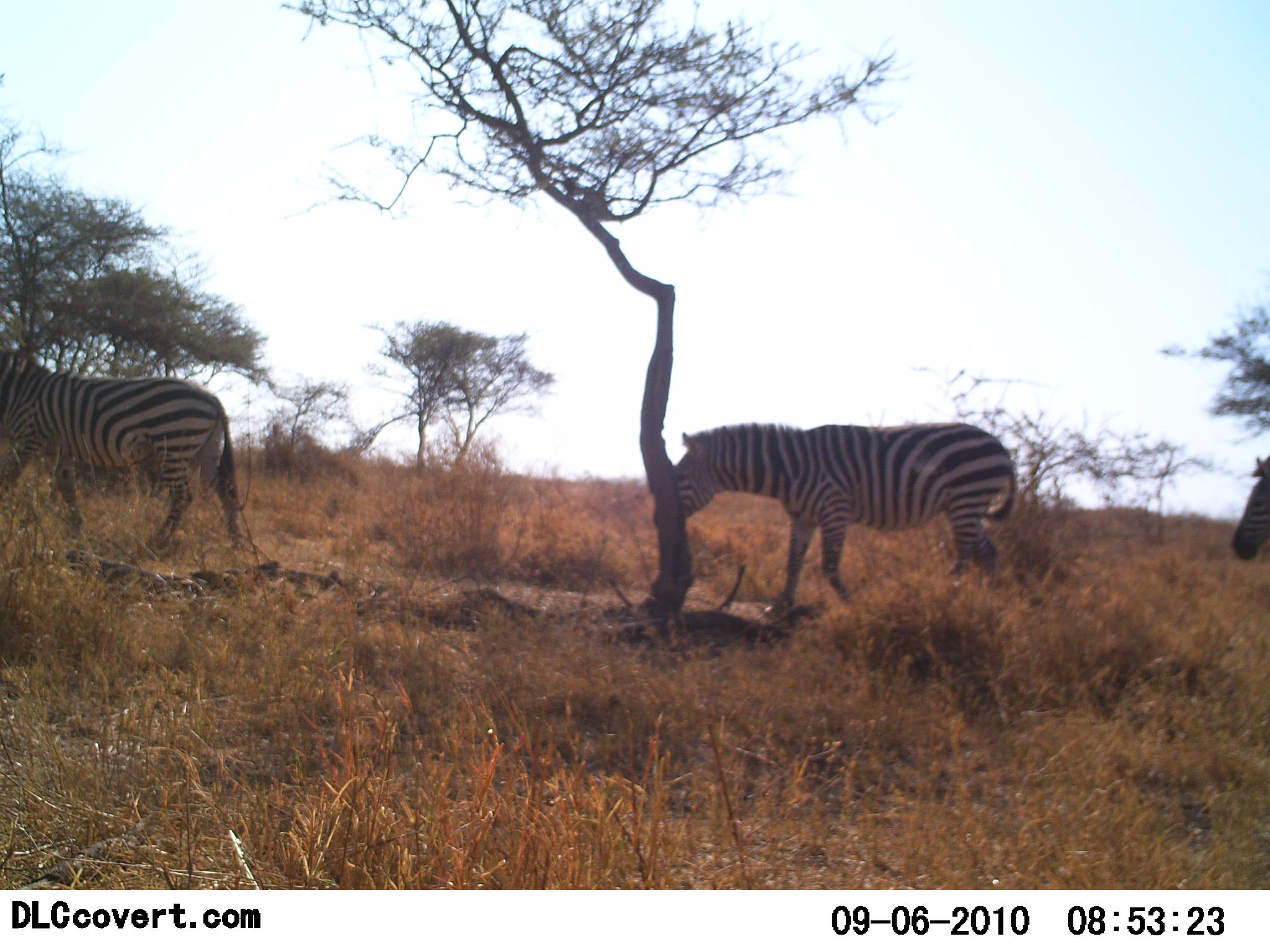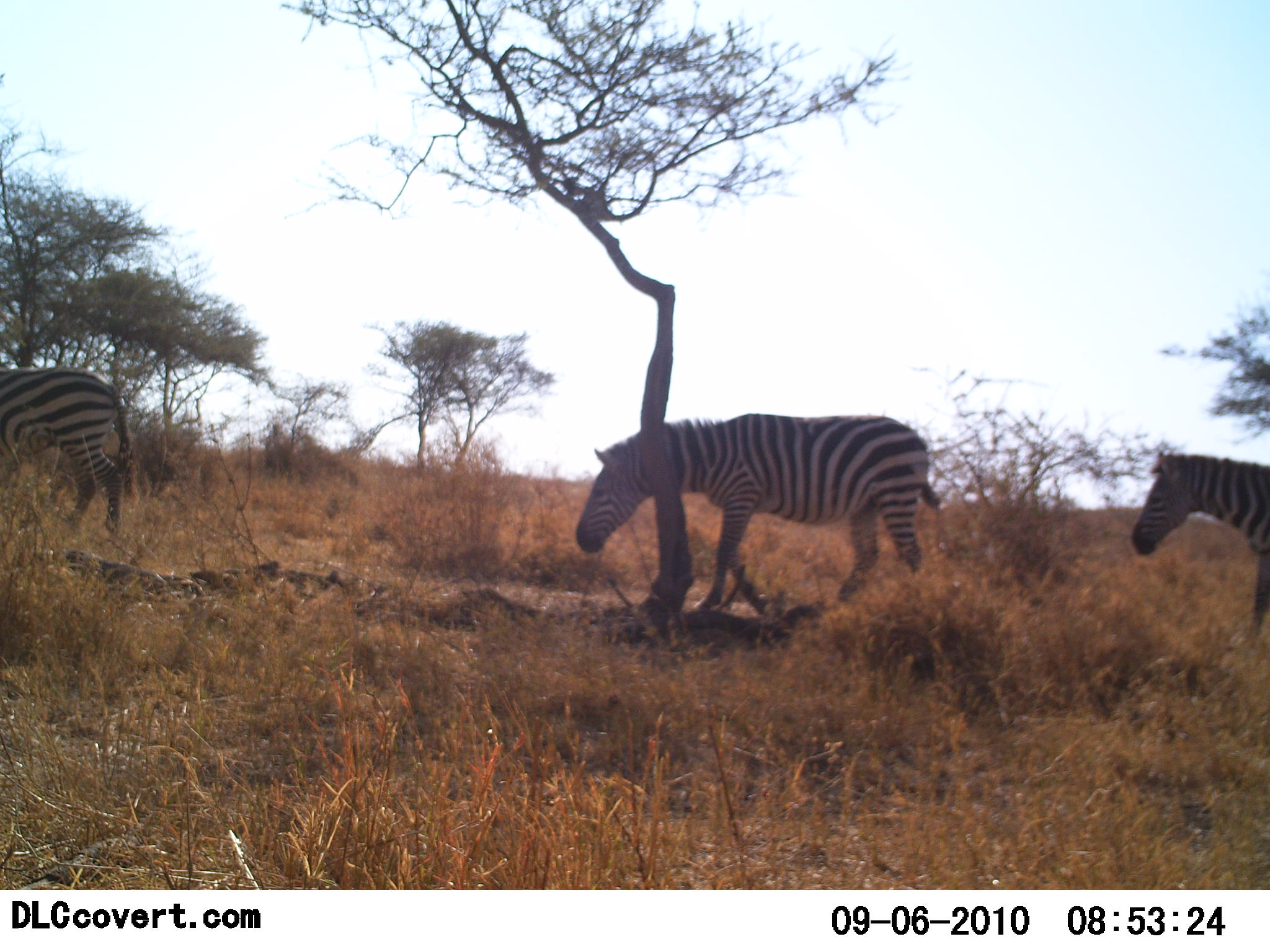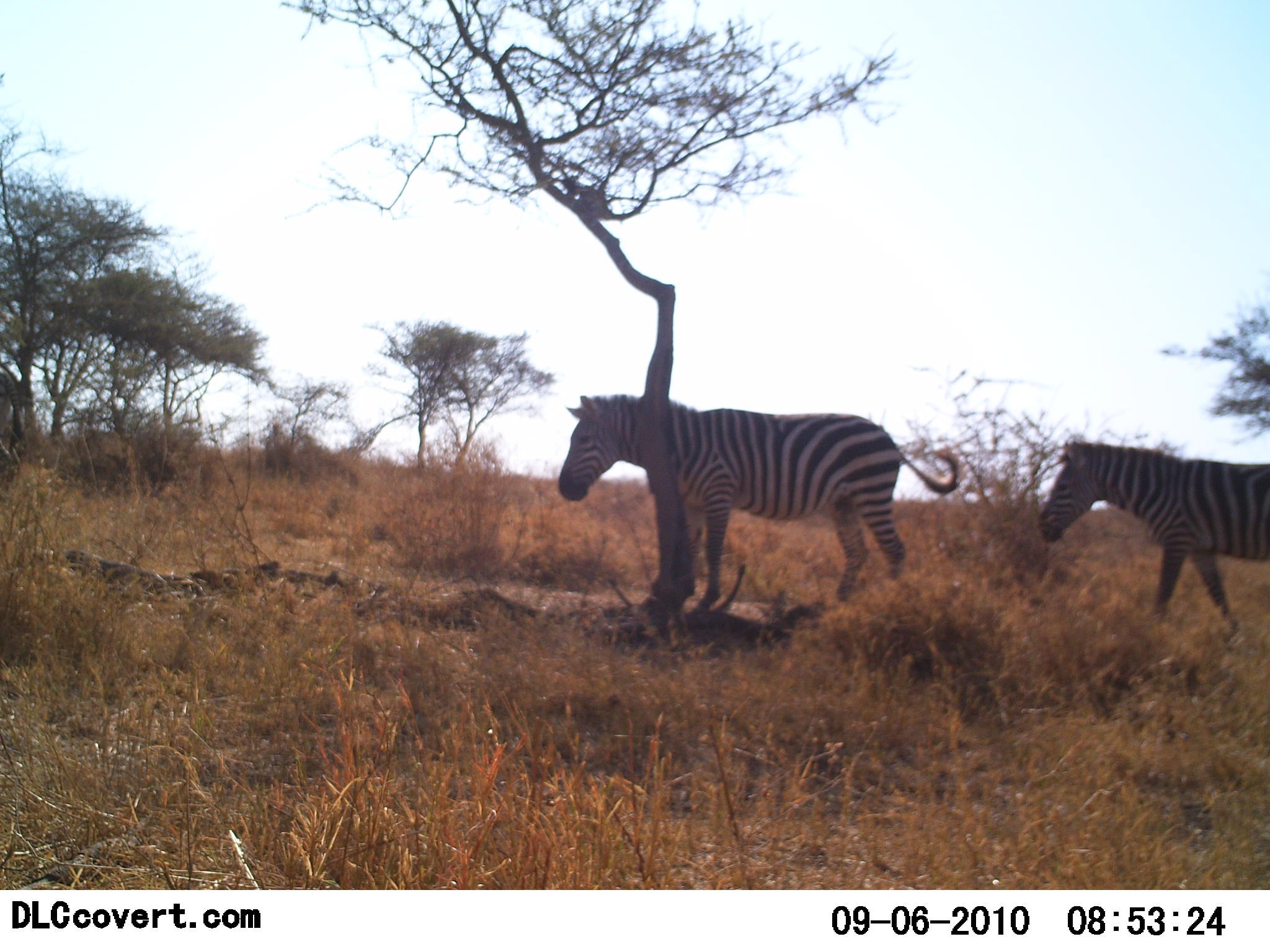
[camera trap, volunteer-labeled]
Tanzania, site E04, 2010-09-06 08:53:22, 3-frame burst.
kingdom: Animalia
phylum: Chordata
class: Mammalia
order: Perissodactyla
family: Equidae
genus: Equus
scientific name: Equus quagga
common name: plains zebra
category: zebra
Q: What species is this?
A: Zebra (plains zebra) (Equus quagga).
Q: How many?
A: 3.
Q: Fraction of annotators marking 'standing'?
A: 6%.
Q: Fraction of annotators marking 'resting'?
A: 0%.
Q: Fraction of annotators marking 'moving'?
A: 100%.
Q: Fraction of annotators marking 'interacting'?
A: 0%.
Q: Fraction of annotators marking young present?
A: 0%.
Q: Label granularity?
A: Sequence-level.